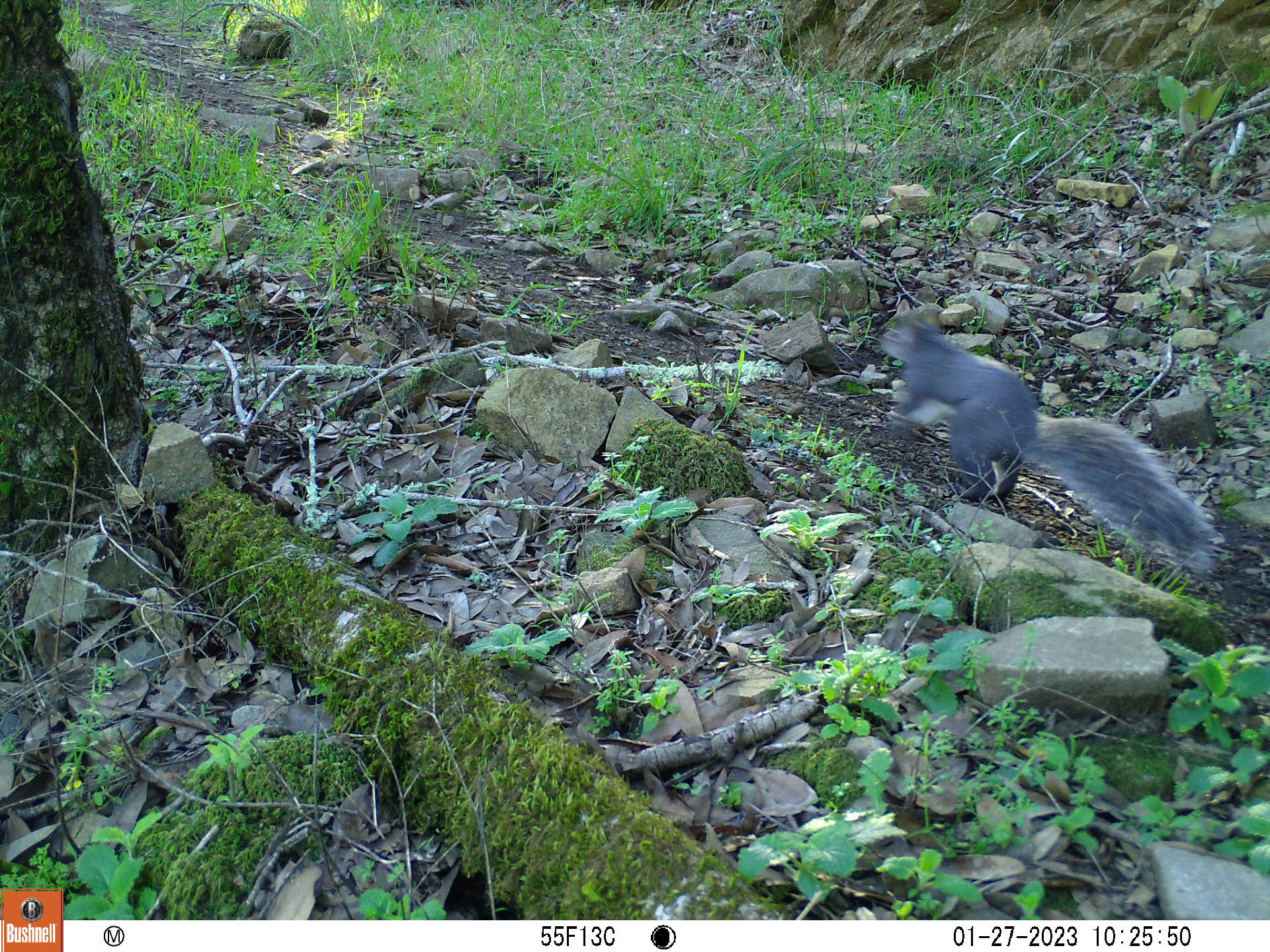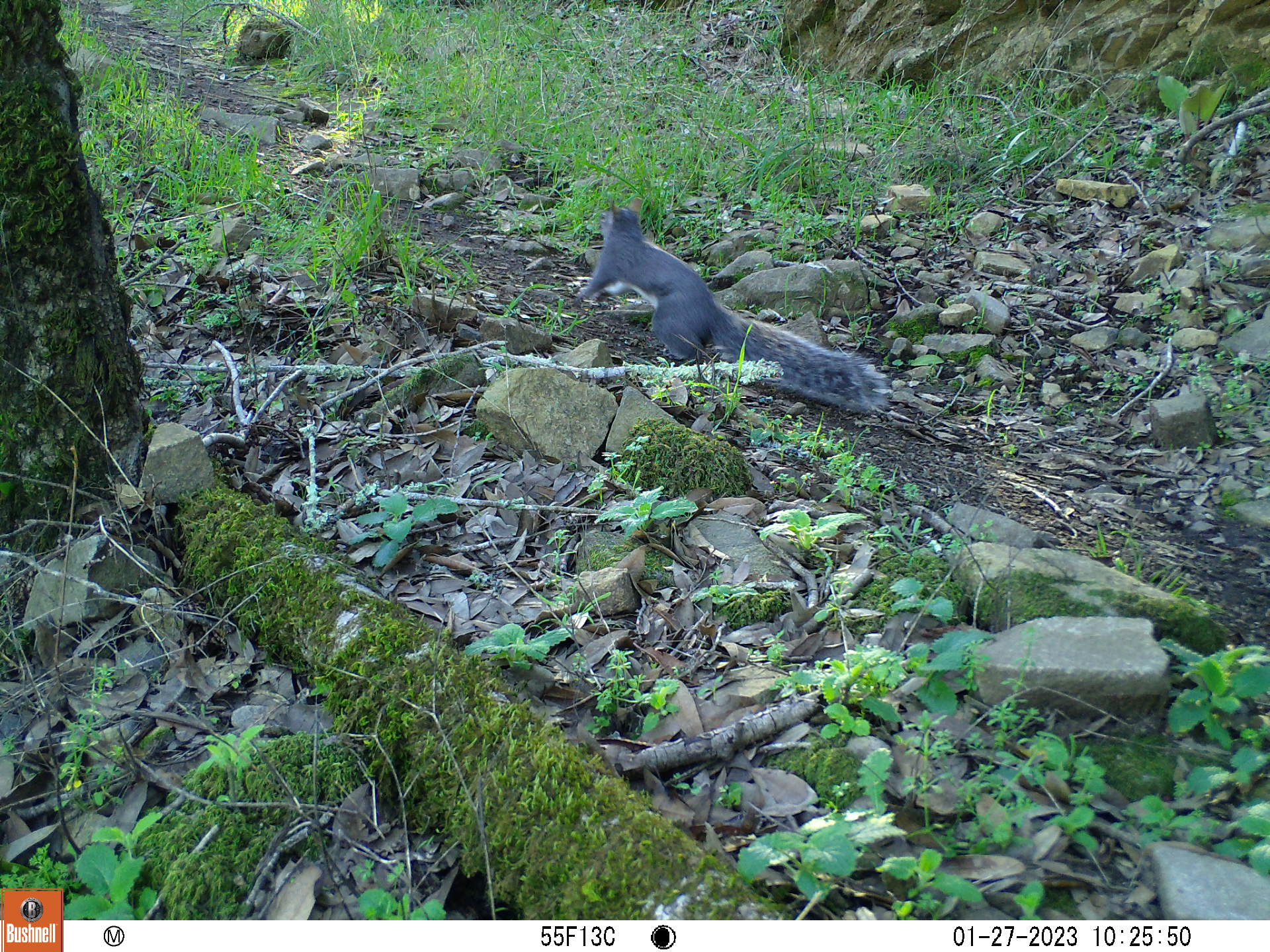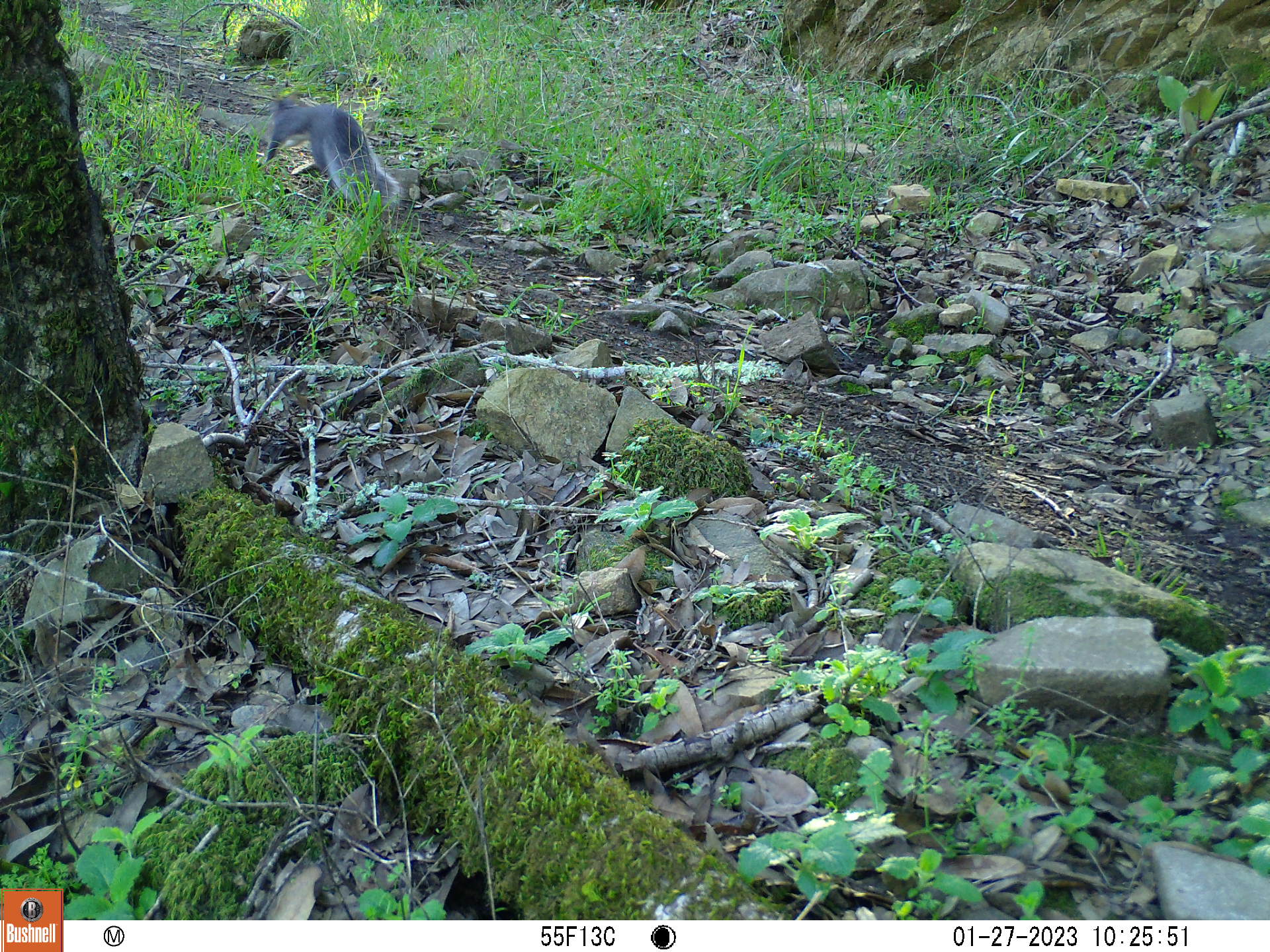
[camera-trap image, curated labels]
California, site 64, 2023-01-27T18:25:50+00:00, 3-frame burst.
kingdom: Animalia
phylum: Chordata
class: Mammalia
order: Rodentia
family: Sciuridae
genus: Sciurus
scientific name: Sciurus griseus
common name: western gray squirrel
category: western grey squirrel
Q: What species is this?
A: Western grey squirrel (western gray squirrel) (Sciurus griseus).